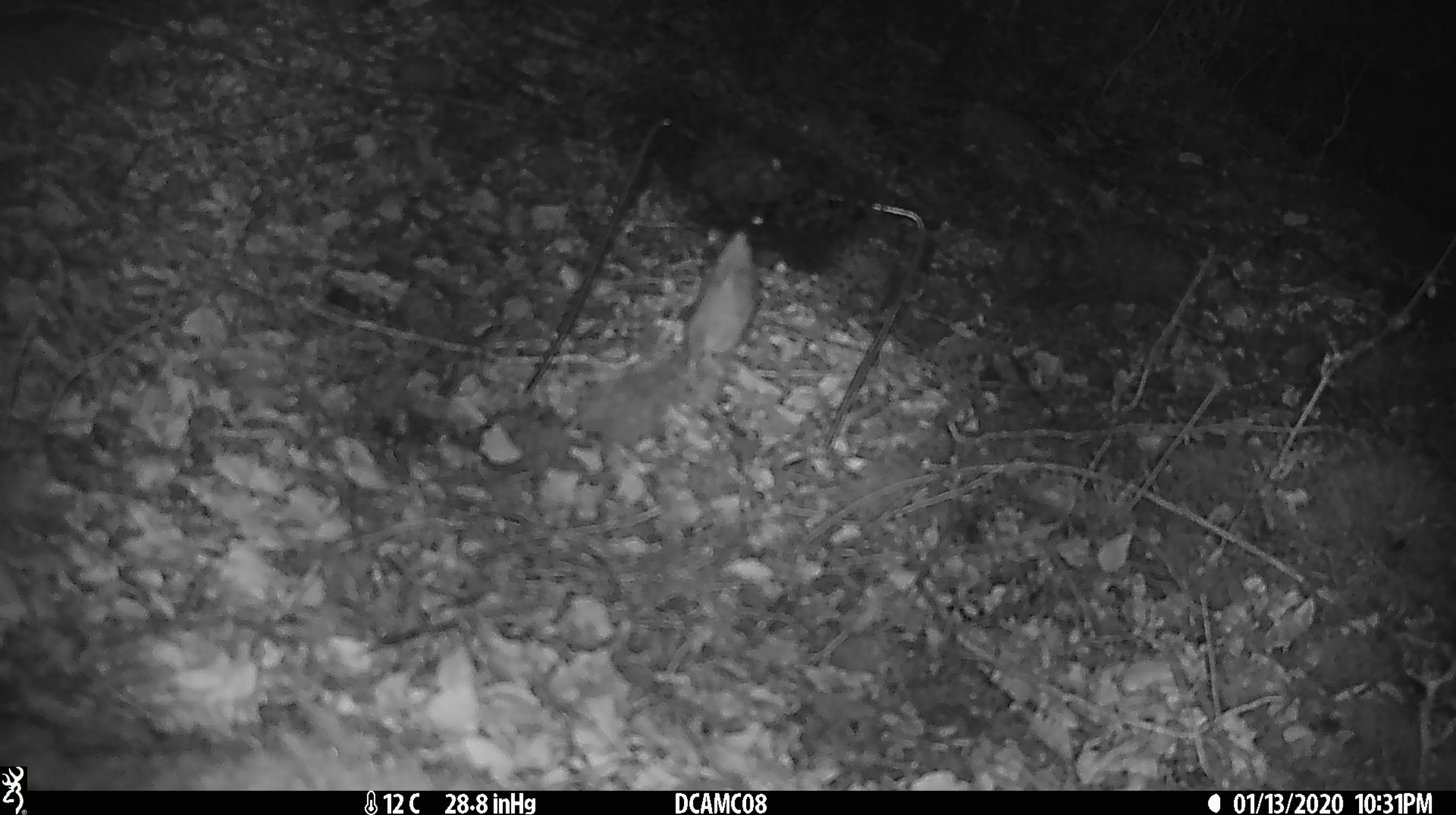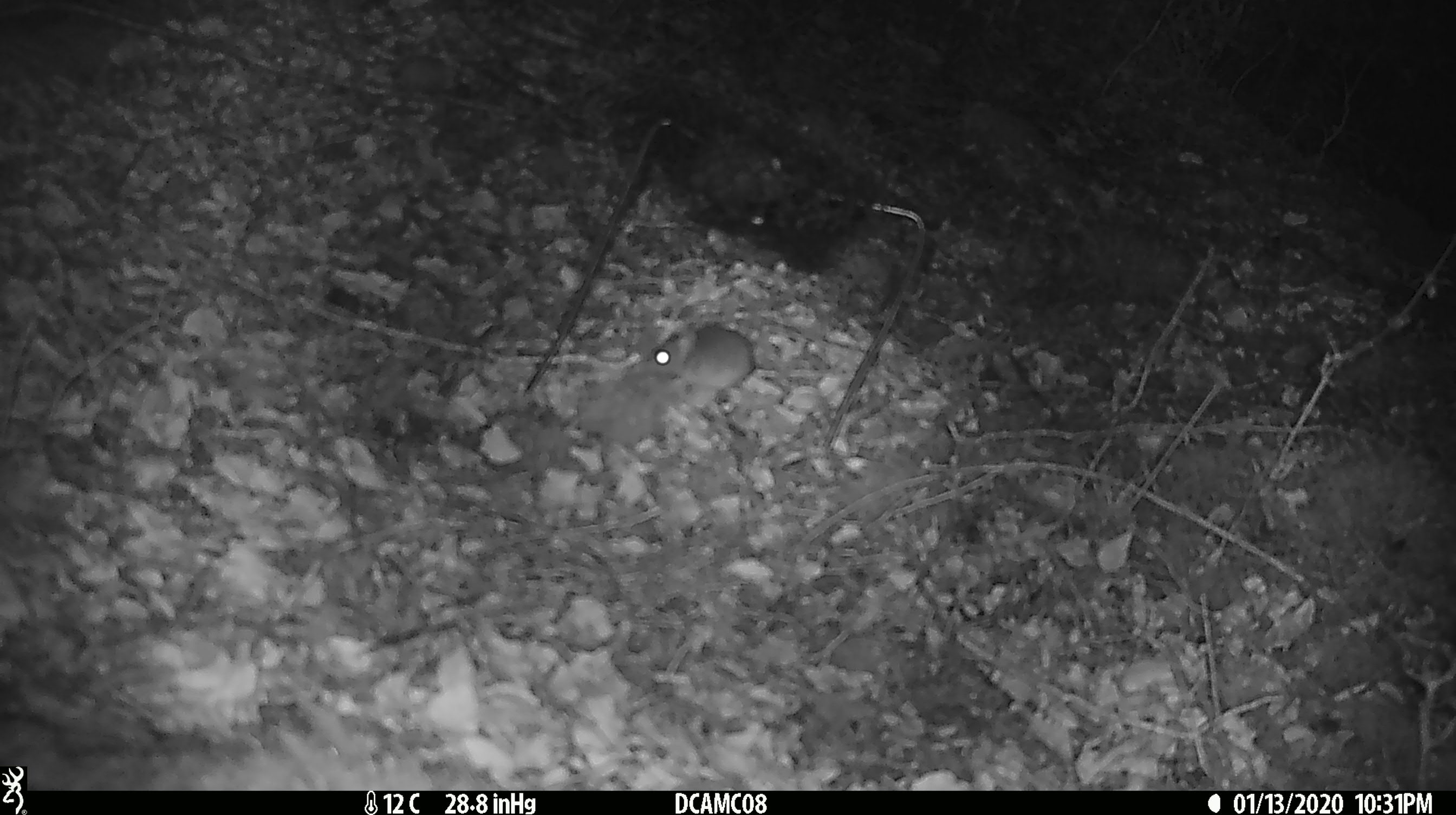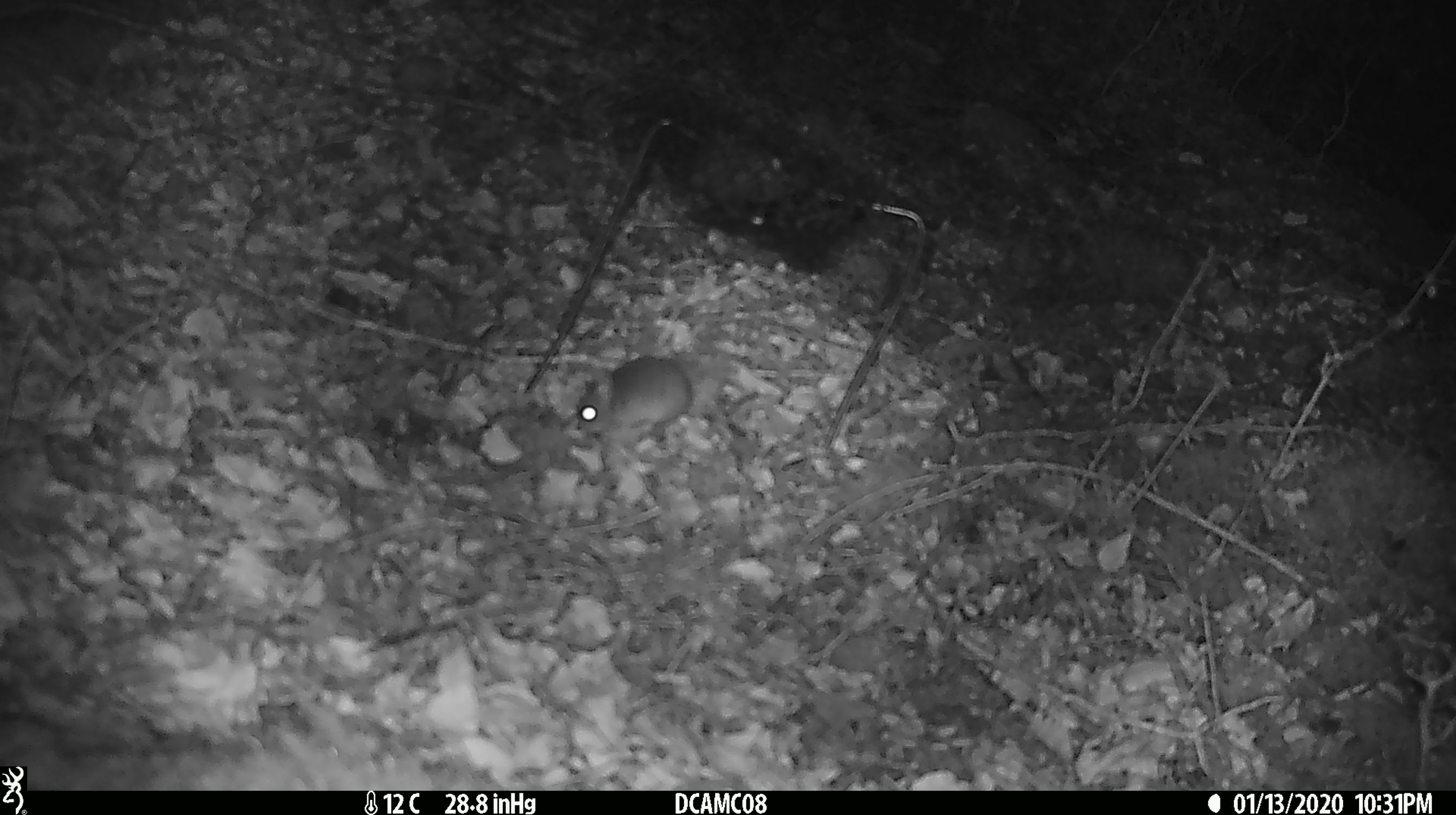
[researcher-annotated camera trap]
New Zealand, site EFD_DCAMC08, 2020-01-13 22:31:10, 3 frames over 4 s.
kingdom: Animalia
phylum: Chordata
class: Mammalia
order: Rodentia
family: Muridae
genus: Mus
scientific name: Mus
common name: mouse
Mouse (Mus).